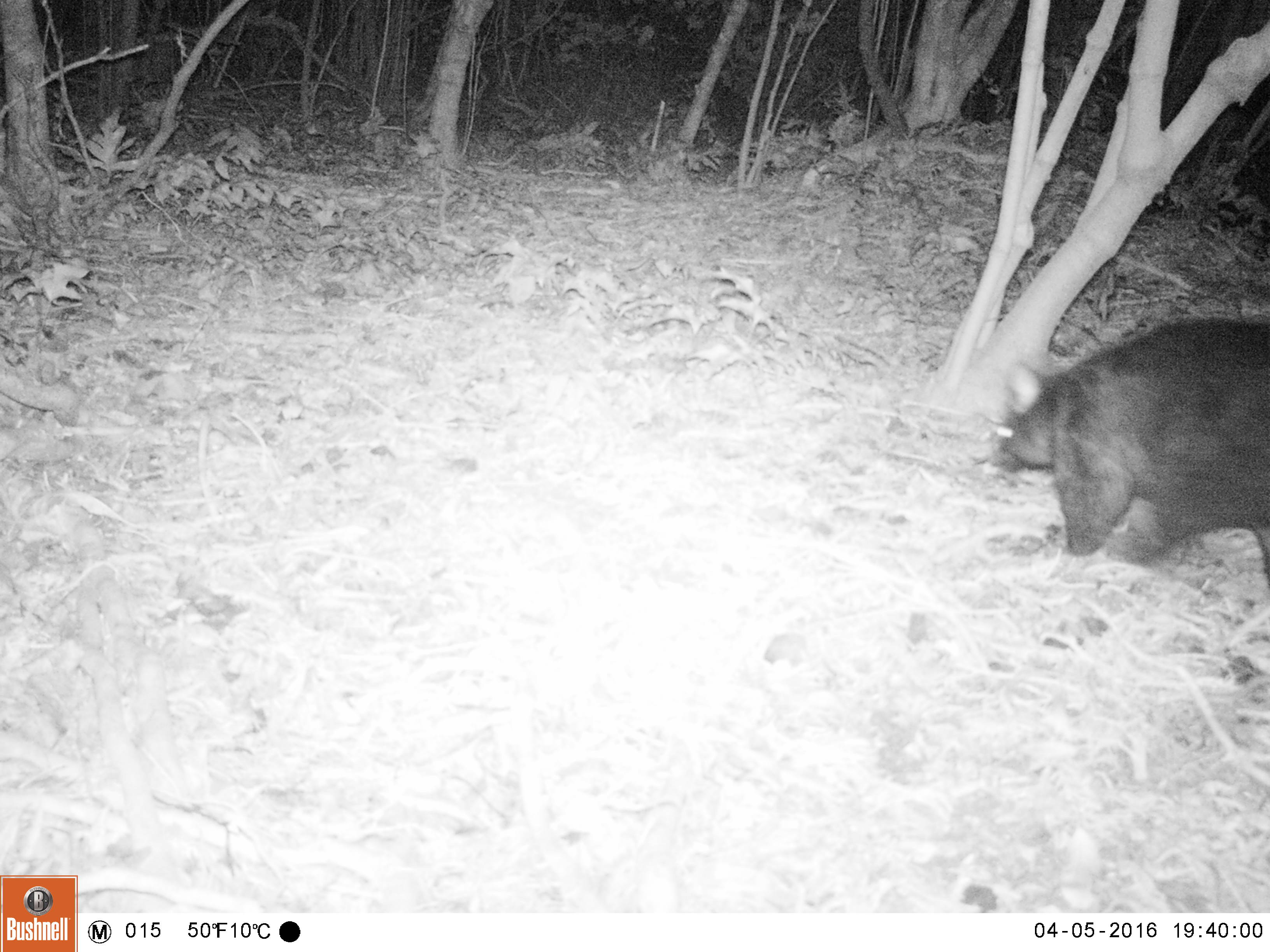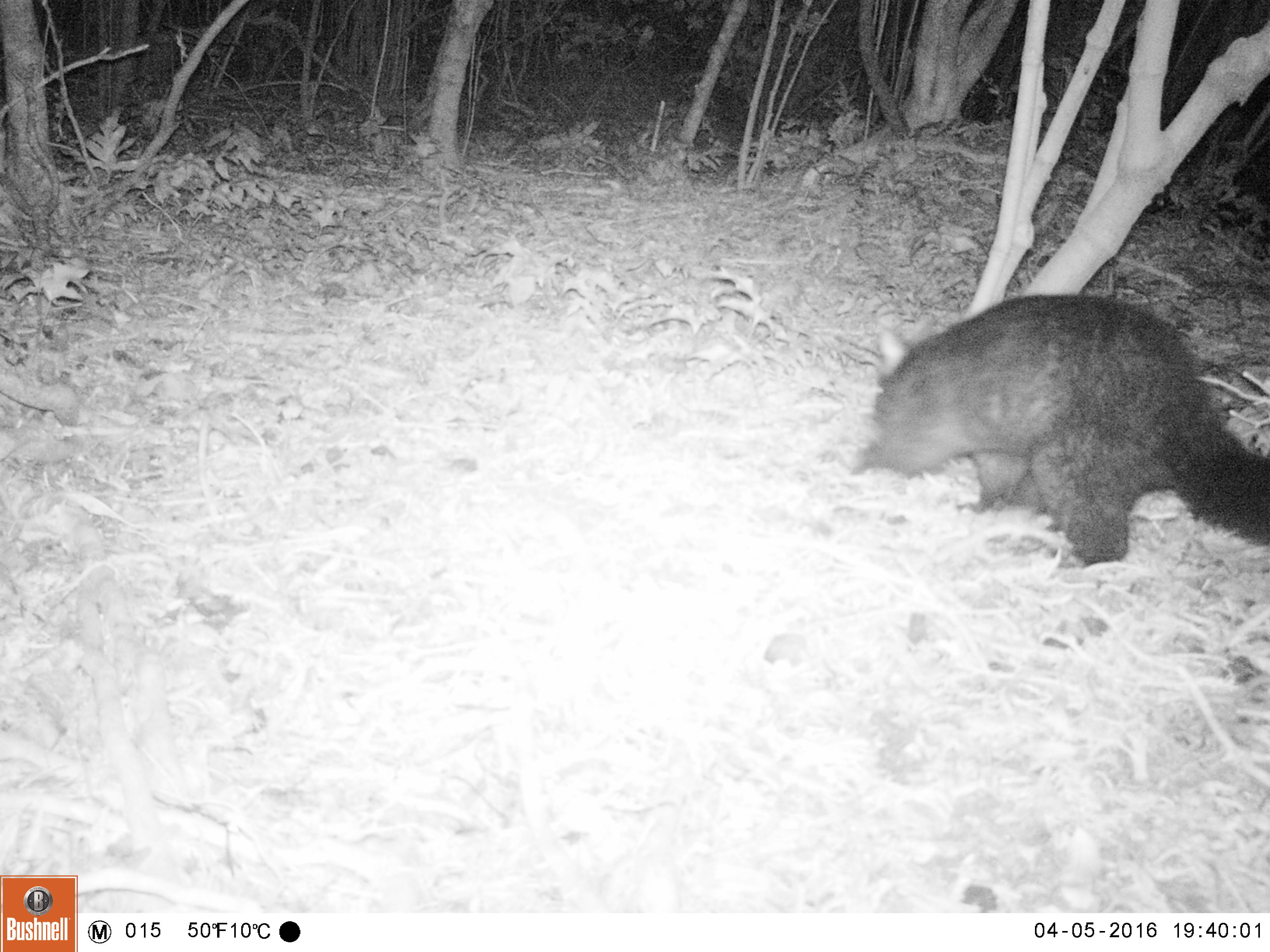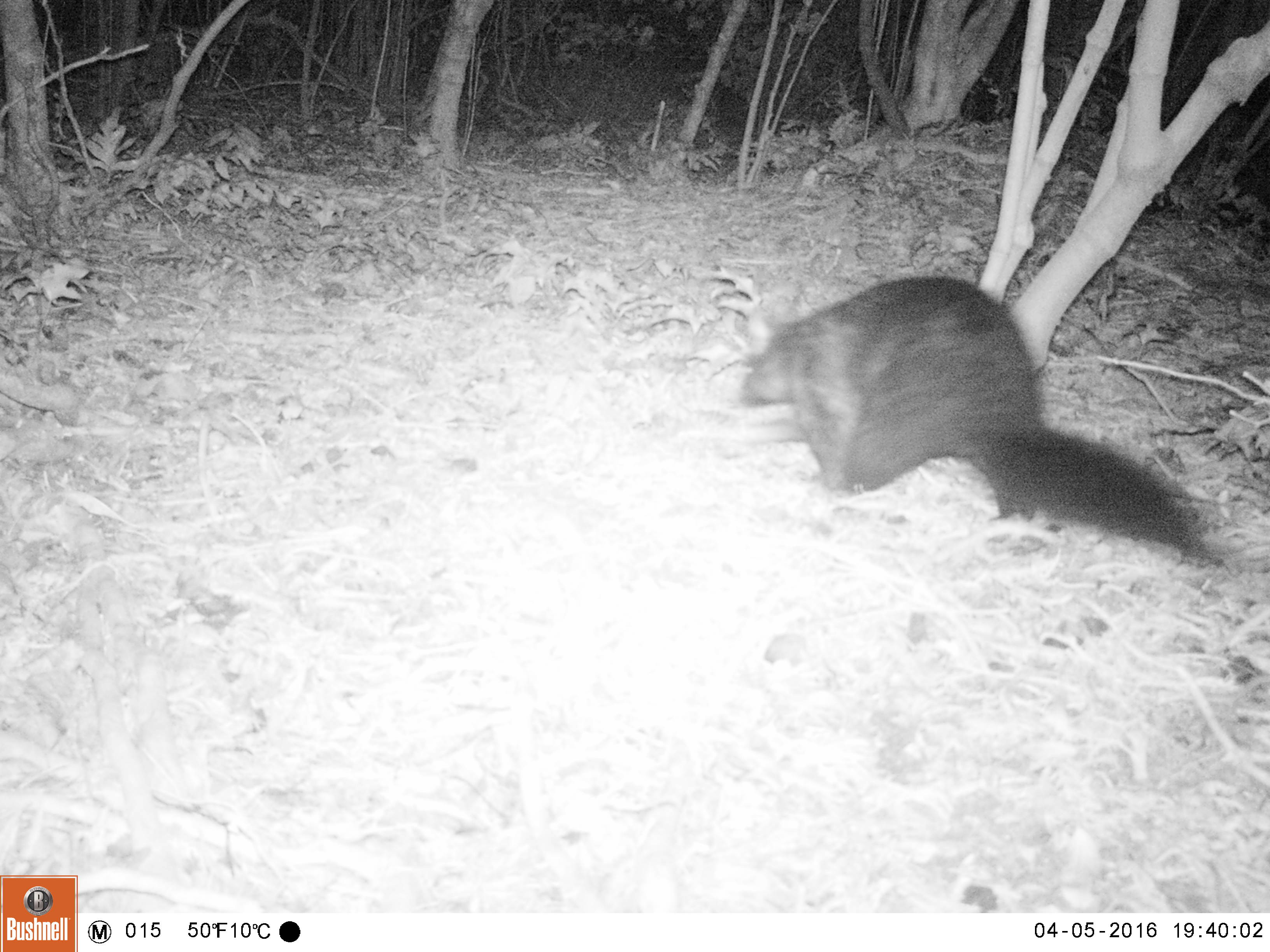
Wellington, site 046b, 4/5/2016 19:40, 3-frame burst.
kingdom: Animalia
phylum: Chordata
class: Mammalia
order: Didelphimorphia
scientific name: Didelphimorphia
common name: possum